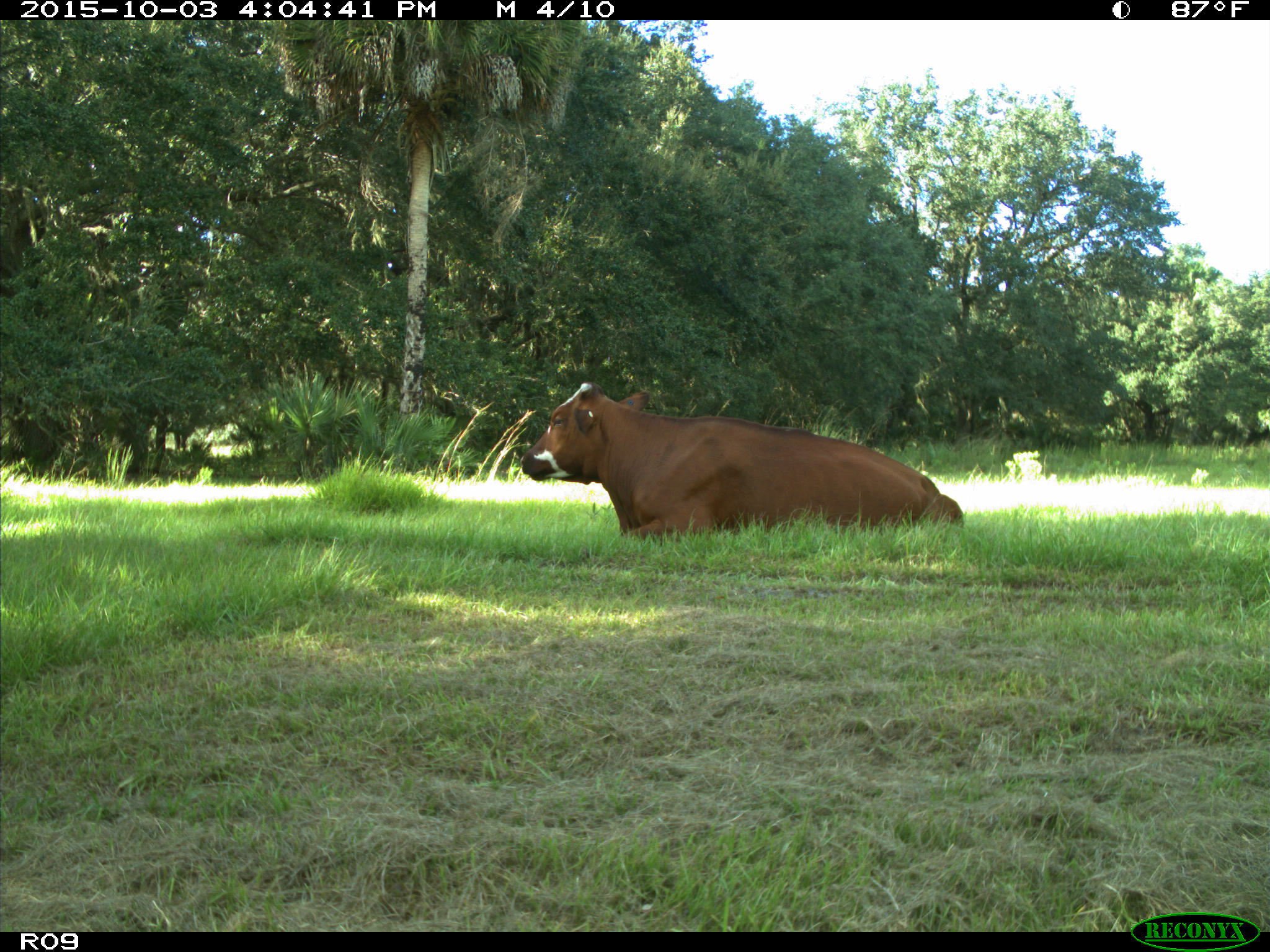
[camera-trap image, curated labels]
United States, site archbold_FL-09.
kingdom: Animalia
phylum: Chordata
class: Mammalia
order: Artiodactyla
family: Bovidae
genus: Bos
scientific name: Bos taurus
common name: domestic cow